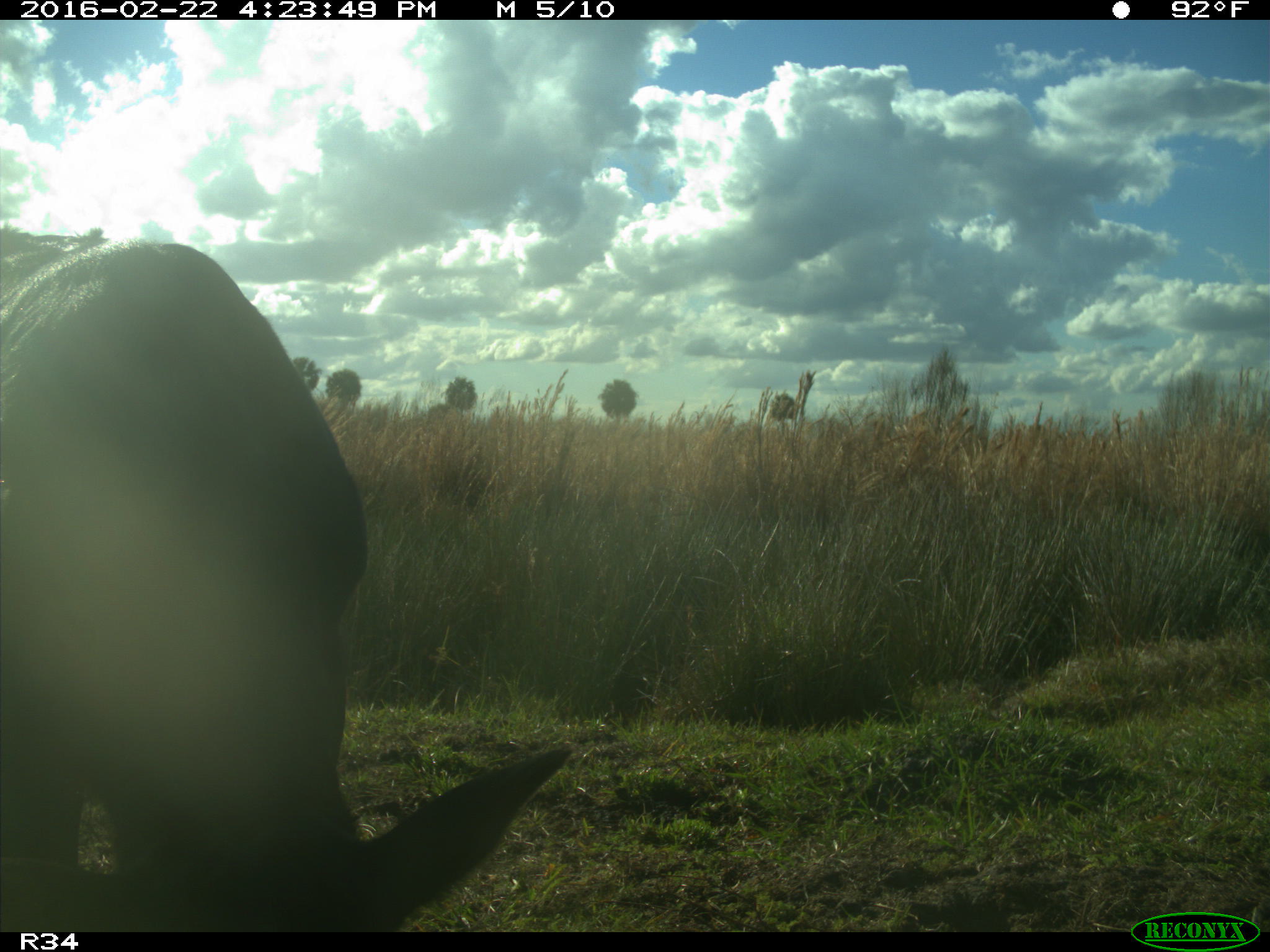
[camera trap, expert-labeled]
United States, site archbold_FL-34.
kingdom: Animalia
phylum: Chordata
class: Mammalia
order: Artiodactyla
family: Bovidae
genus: Bos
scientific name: Bos taurus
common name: domestic cow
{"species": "Bos taurus (domestic cow)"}